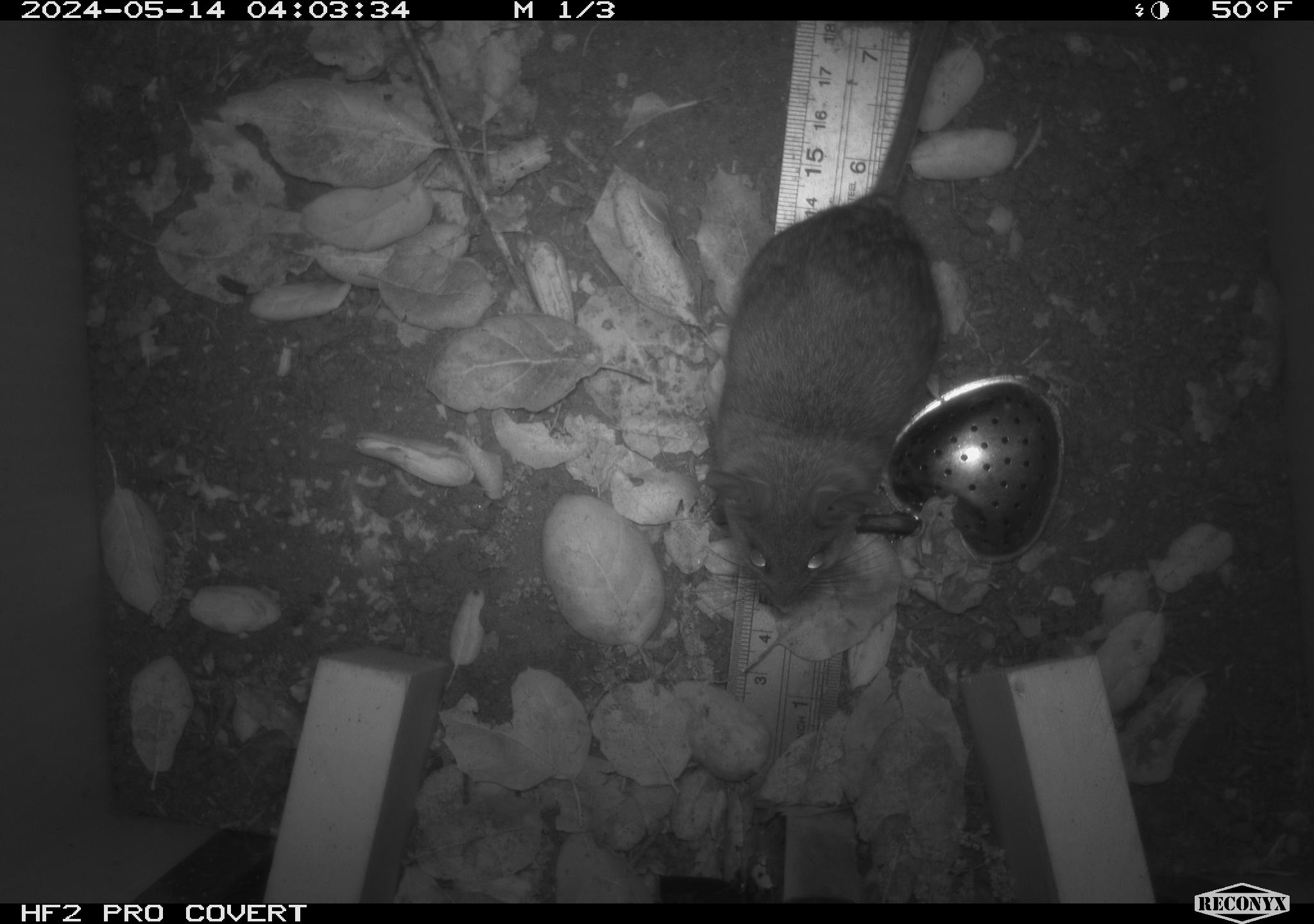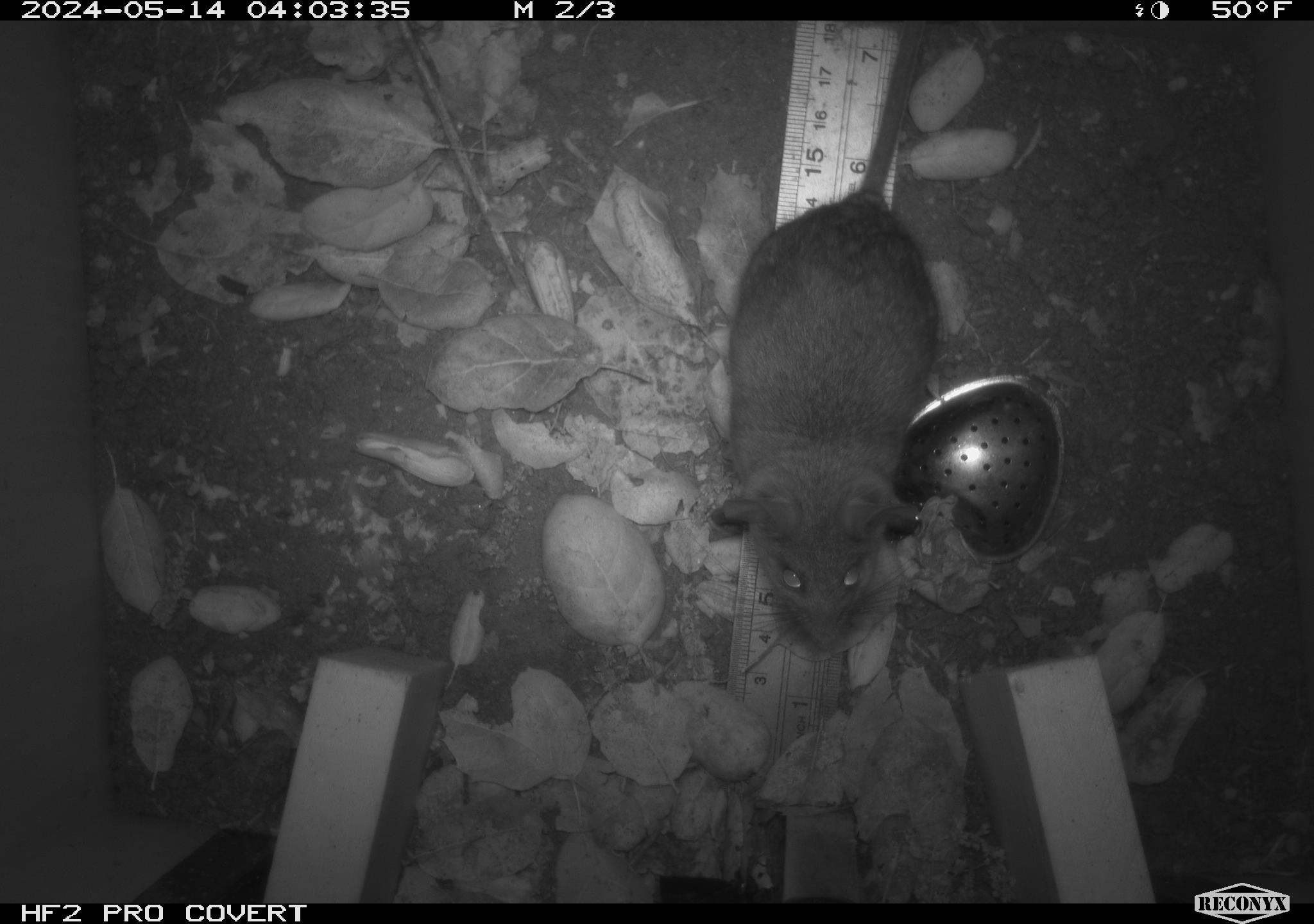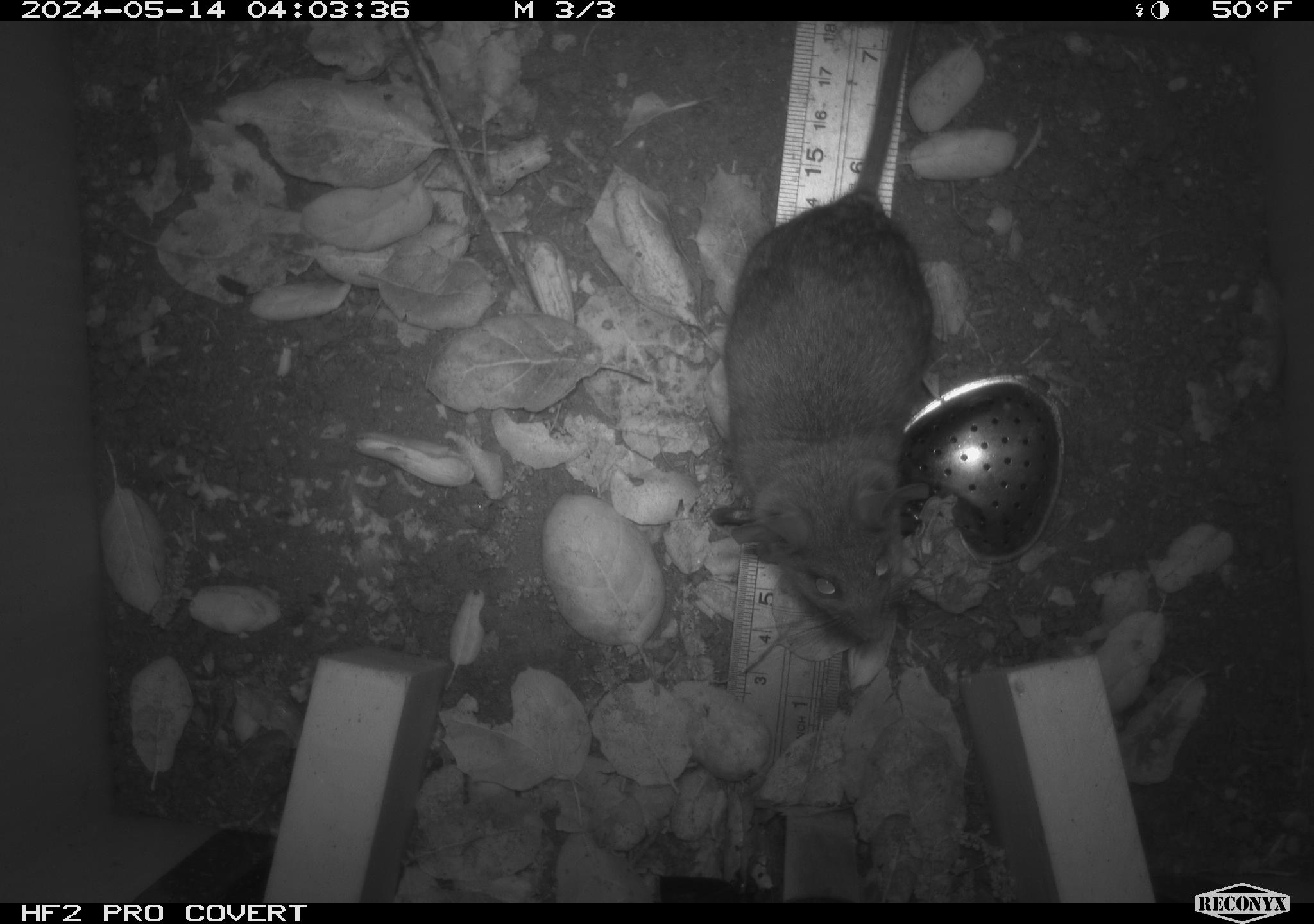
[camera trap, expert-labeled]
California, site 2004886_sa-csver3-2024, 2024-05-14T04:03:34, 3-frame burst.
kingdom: Animalia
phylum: Chordata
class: Mammalia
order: Rodentia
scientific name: Rodentia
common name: rodent